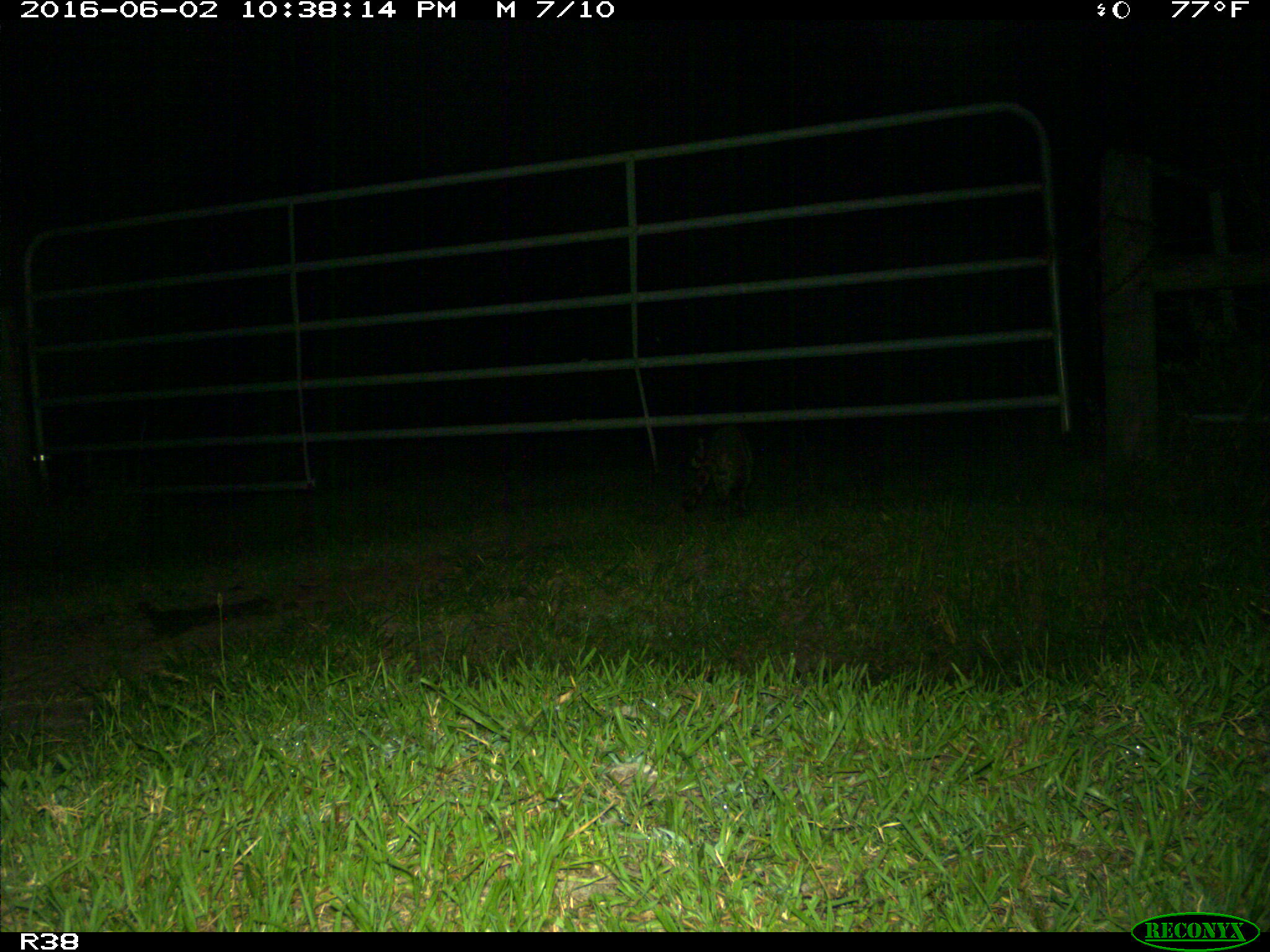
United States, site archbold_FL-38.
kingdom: Animalia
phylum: Chordata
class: Mammalia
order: Carnivora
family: Procyonidae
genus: Procyon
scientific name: Procyon lotor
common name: common raccoon